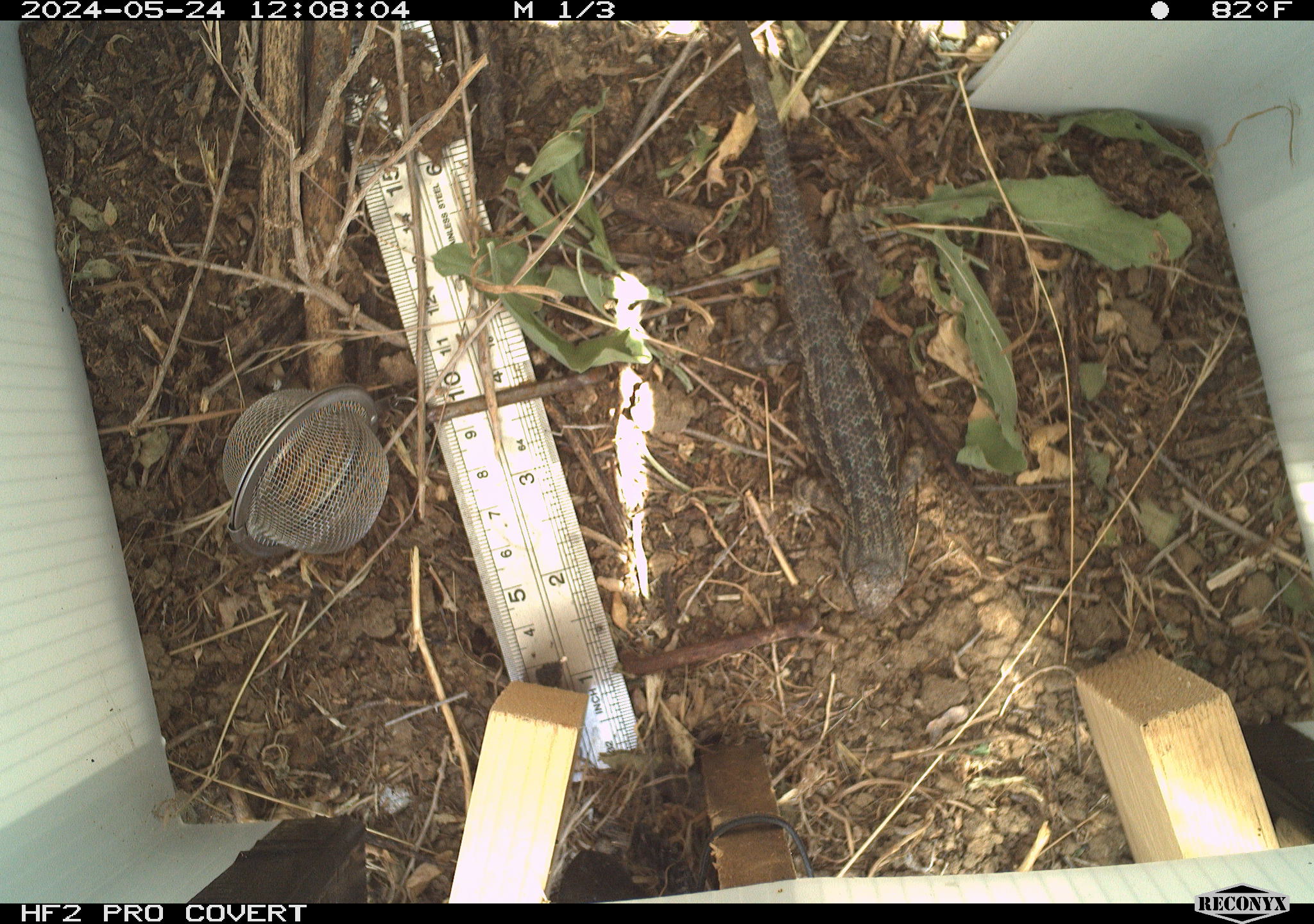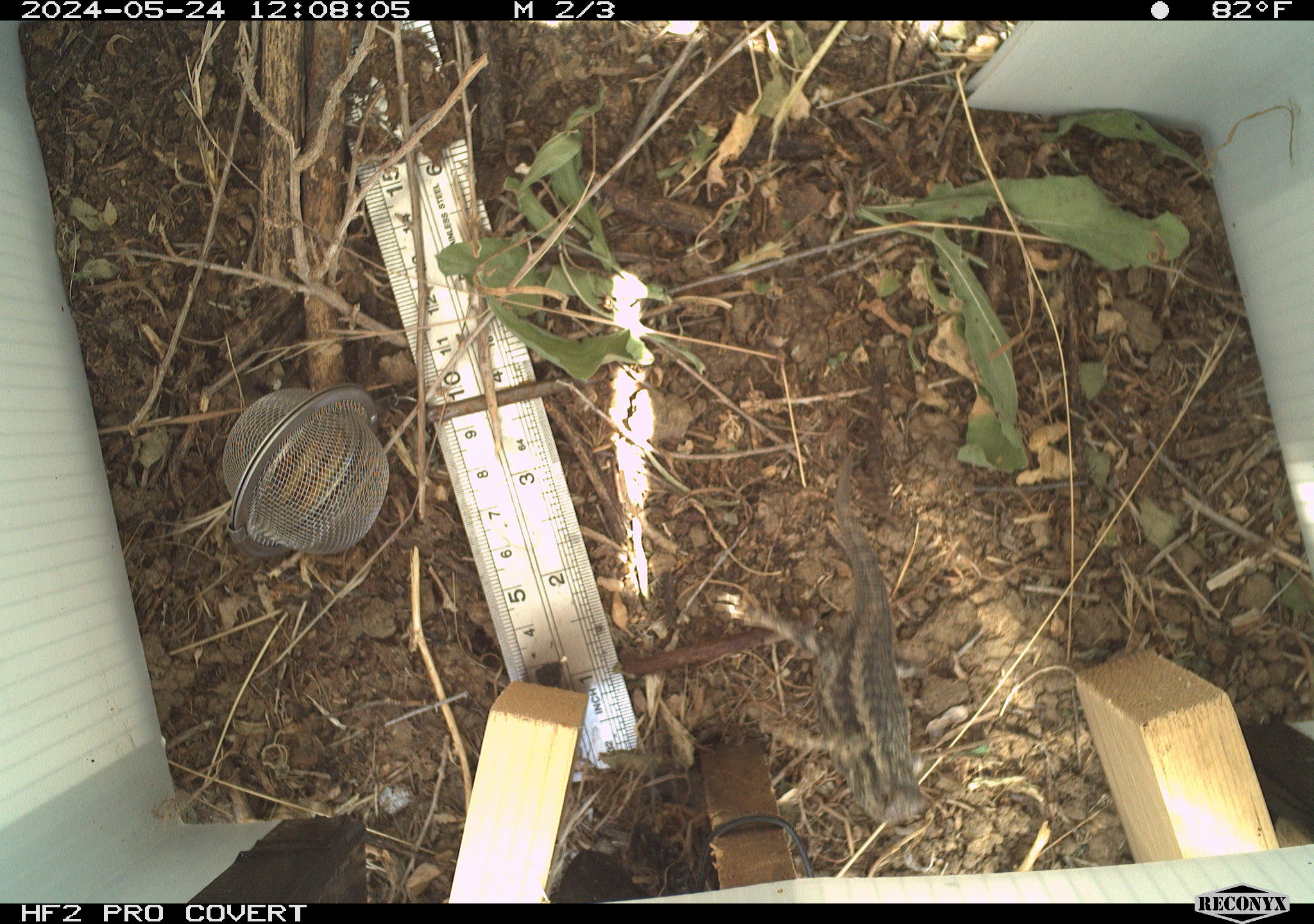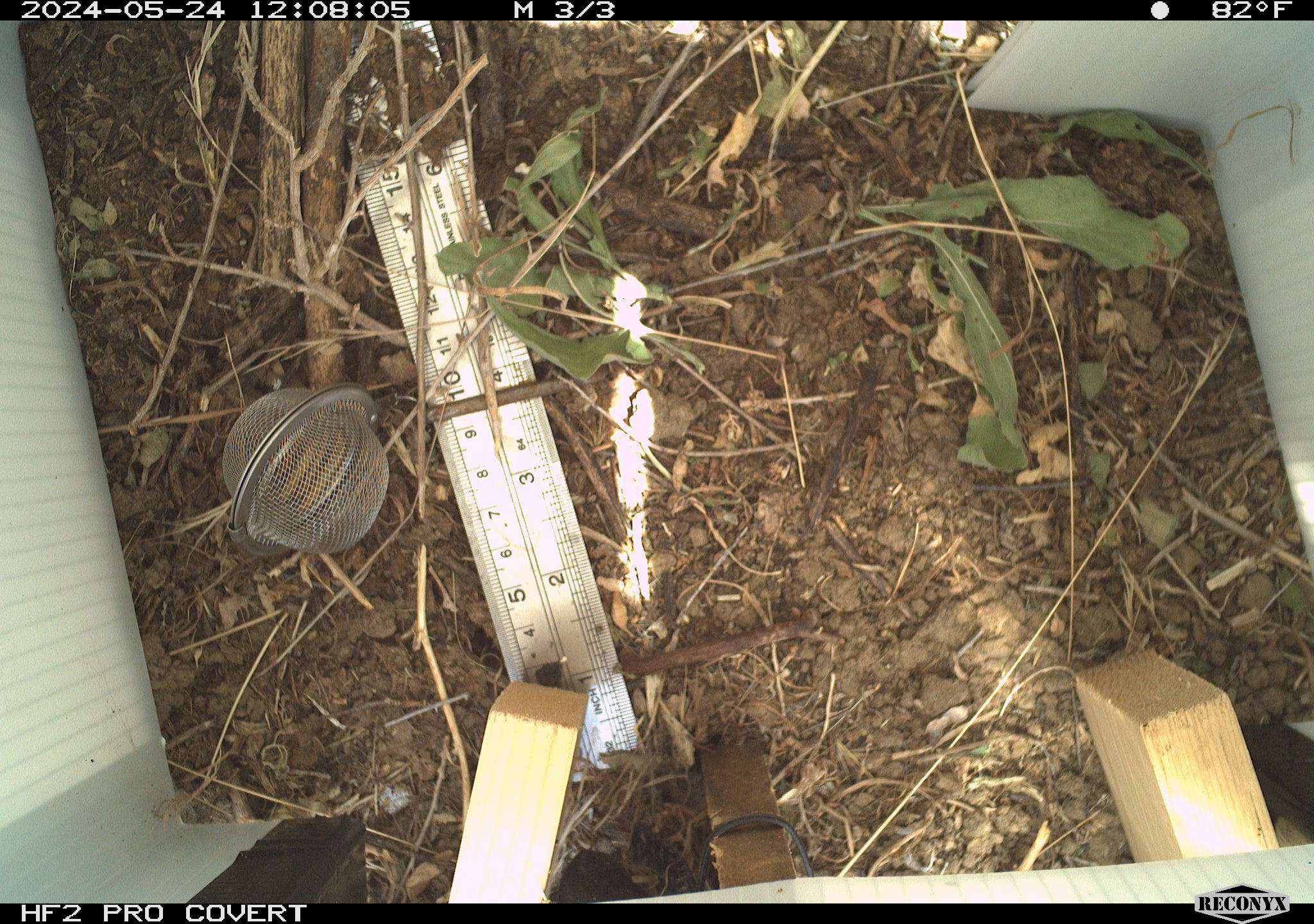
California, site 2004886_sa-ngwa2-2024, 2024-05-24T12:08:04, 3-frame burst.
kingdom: Animalia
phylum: Chordata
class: Reptilia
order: Squamata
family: Phrynosomatidae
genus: Sceloporus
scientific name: Sceloporus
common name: spiny lizards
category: sceloporus species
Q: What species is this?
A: Sceloporus species (spiny lizards) (Sceloporus).